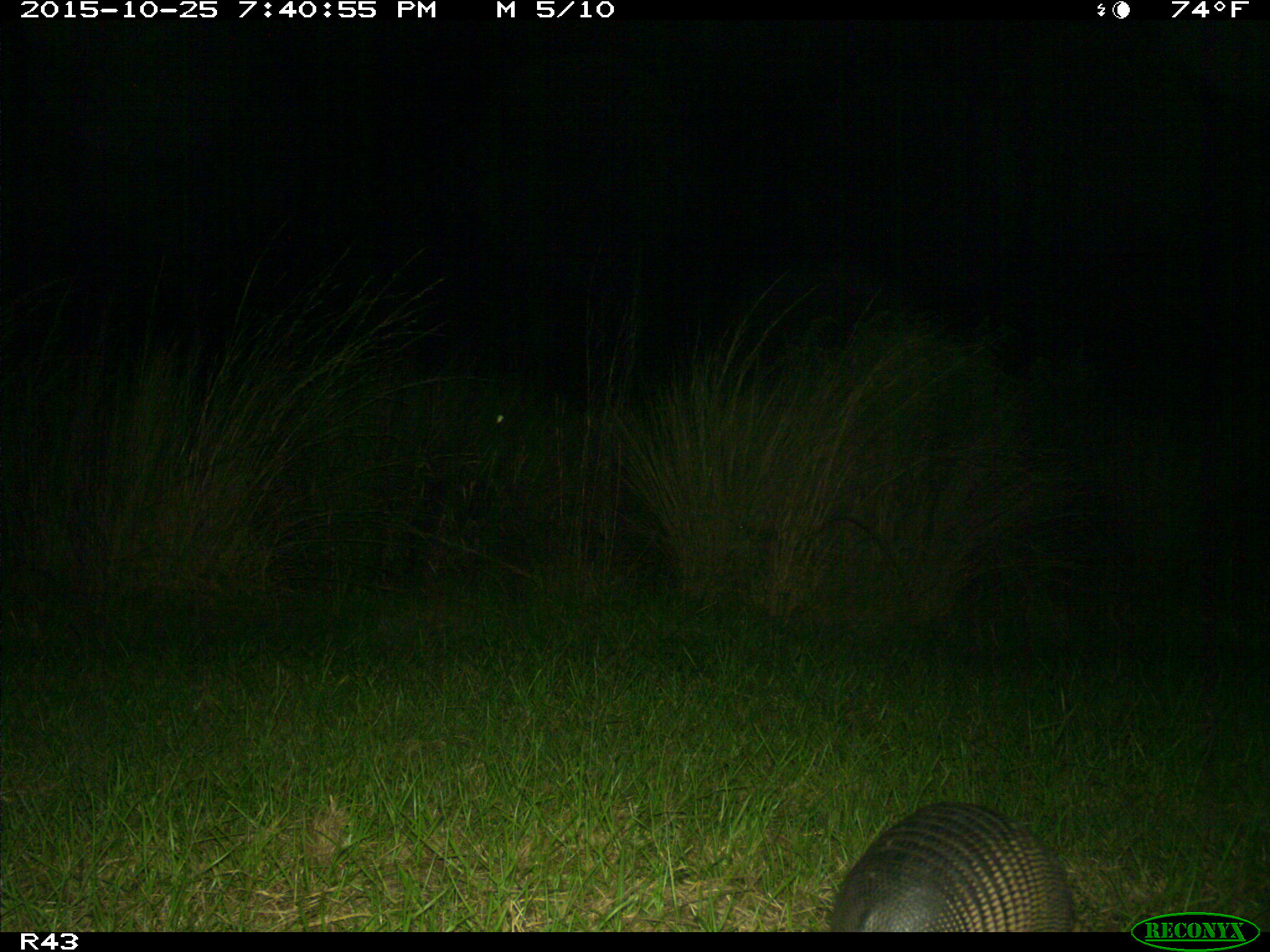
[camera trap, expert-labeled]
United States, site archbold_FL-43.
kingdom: Animalia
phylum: Chordata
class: Mammalia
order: Cingulata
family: Dasypodidae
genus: Dasypus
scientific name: Dasypus novemcinctus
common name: nine-banded armadillo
Dasypus novemcinctus (nine-banded armadillo).